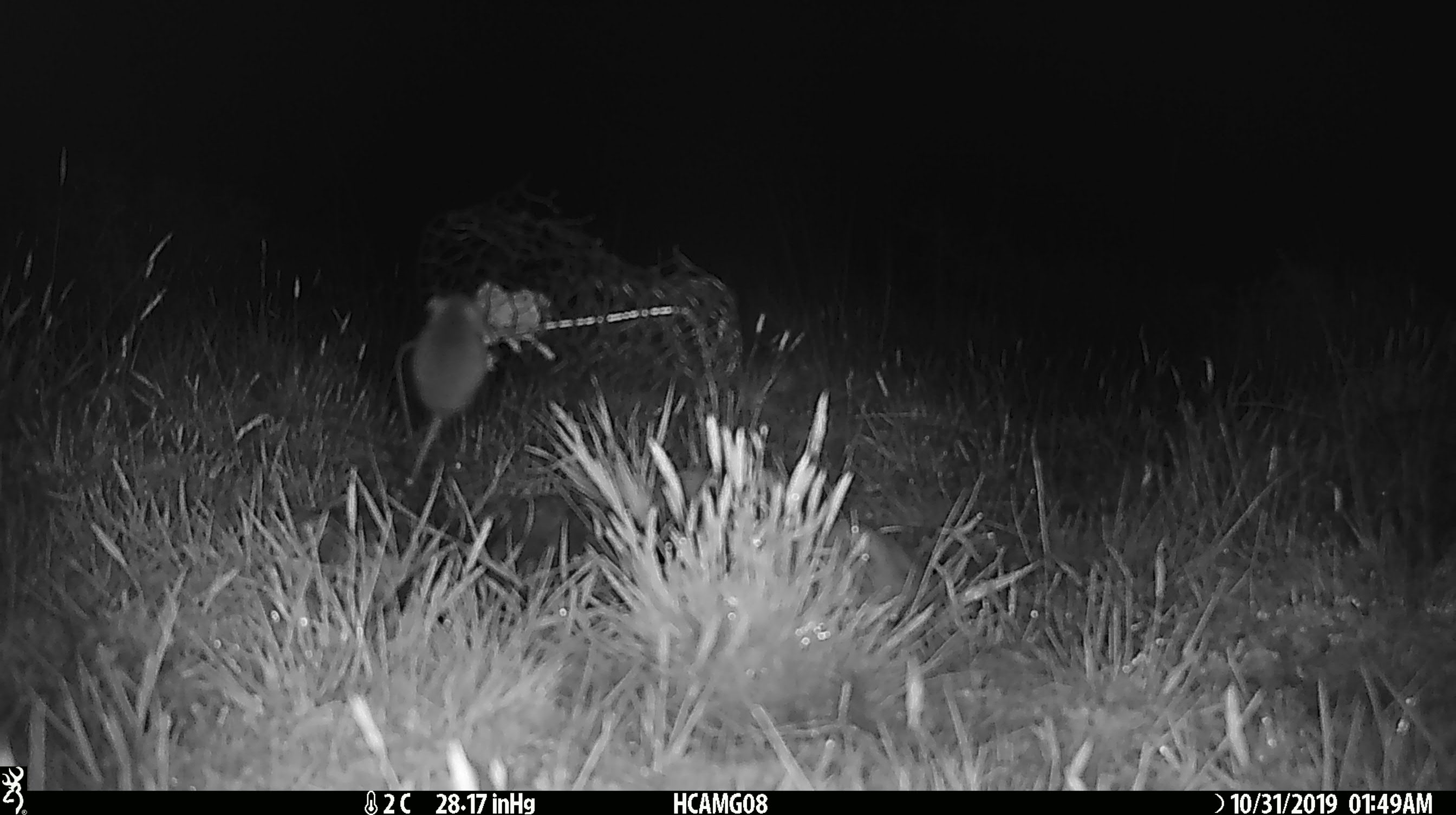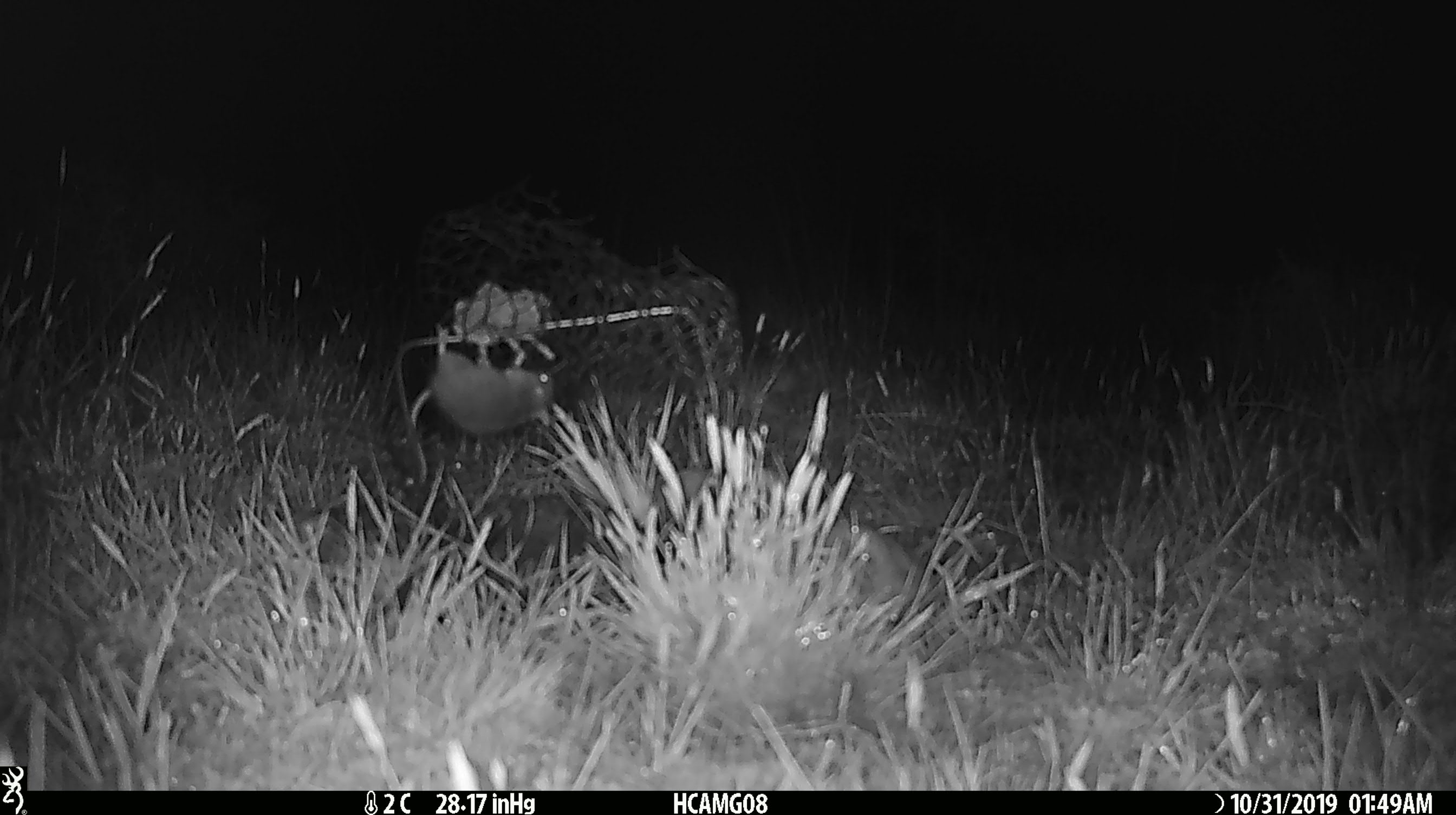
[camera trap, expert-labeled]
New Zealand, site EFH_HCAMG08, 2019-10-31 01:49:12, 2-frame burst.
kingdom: Animalia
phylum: Chordata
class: Mammalia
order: Rodentia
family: Muridae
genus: Mus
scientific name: Mus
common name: mouse